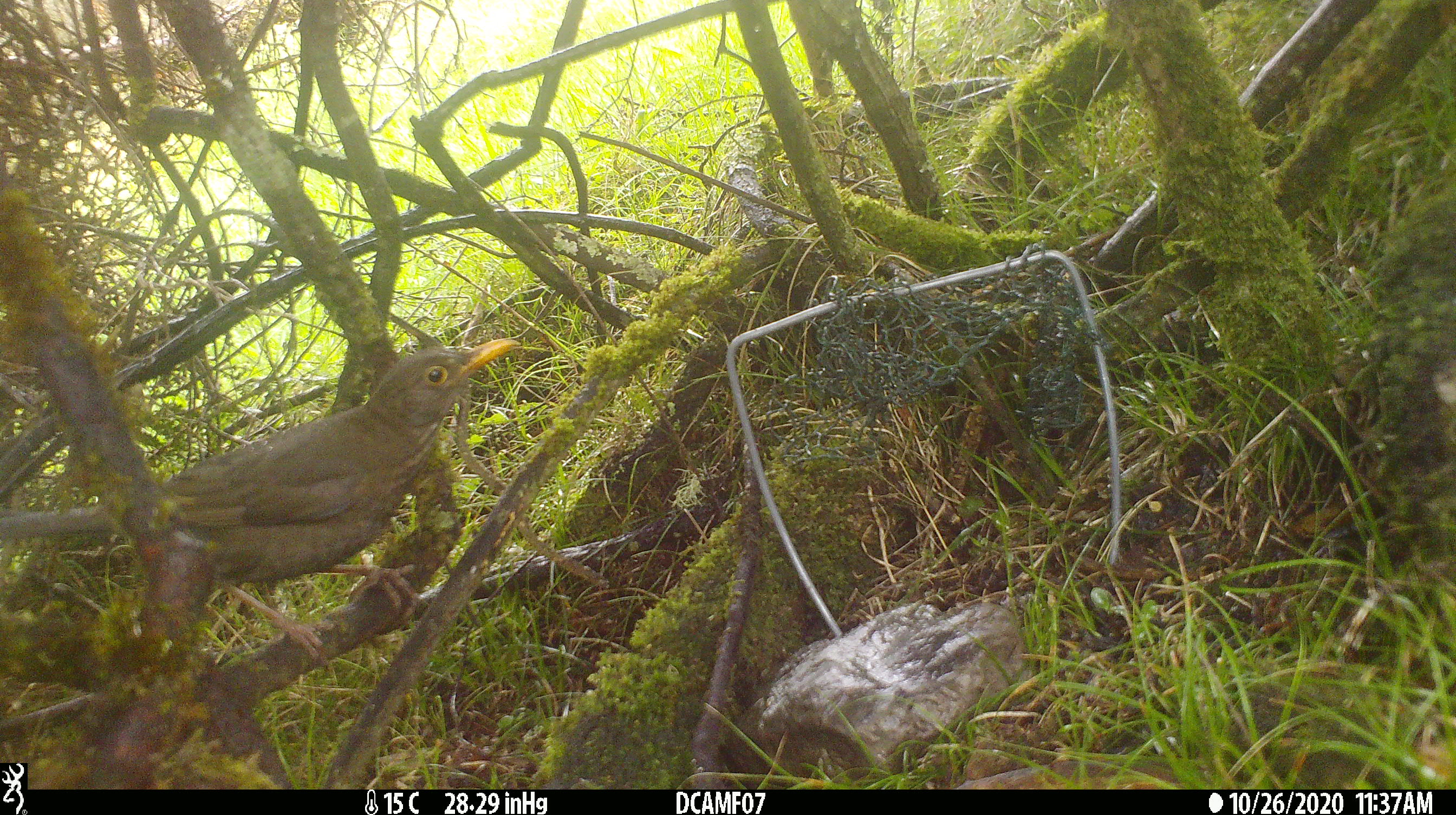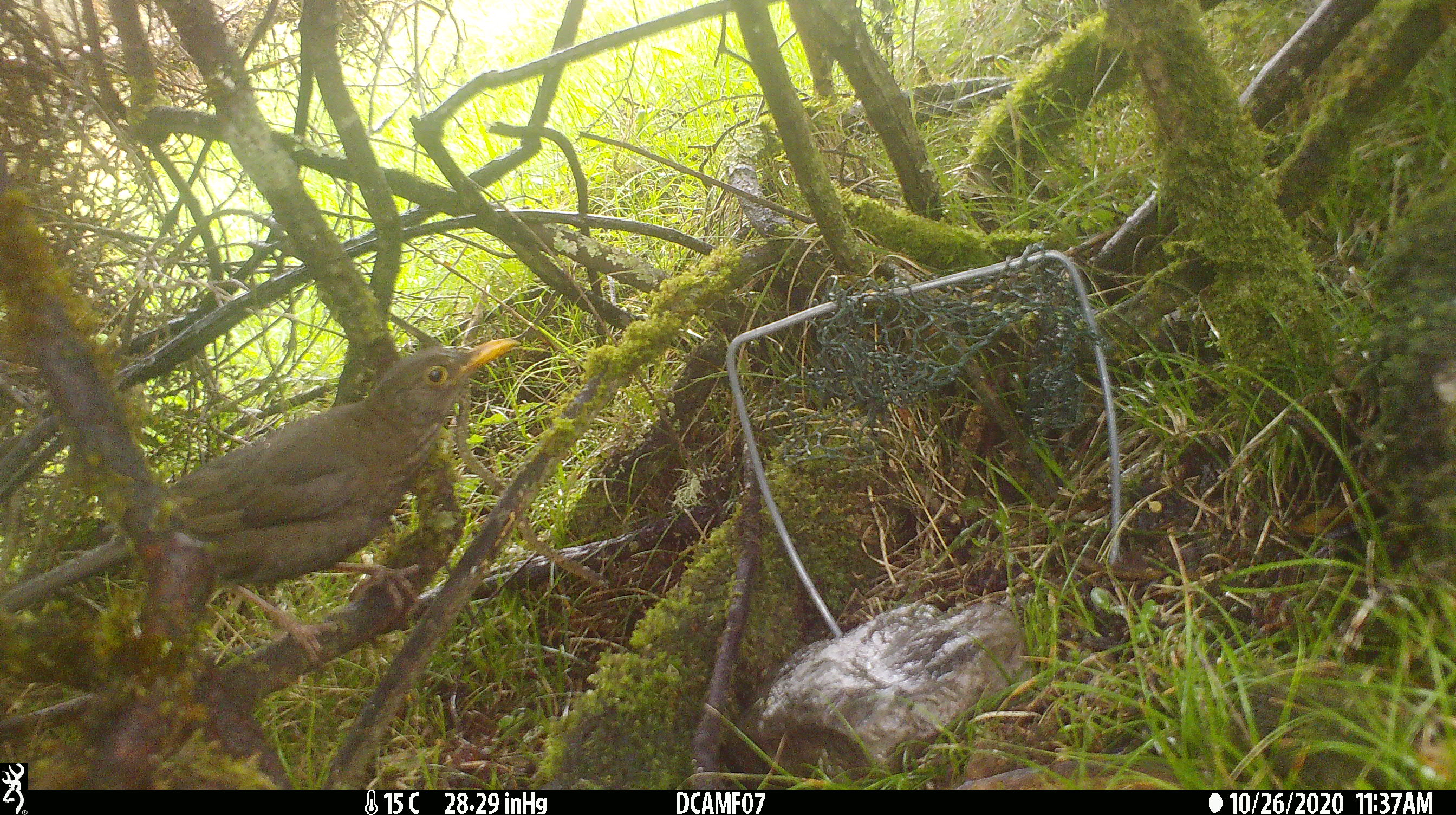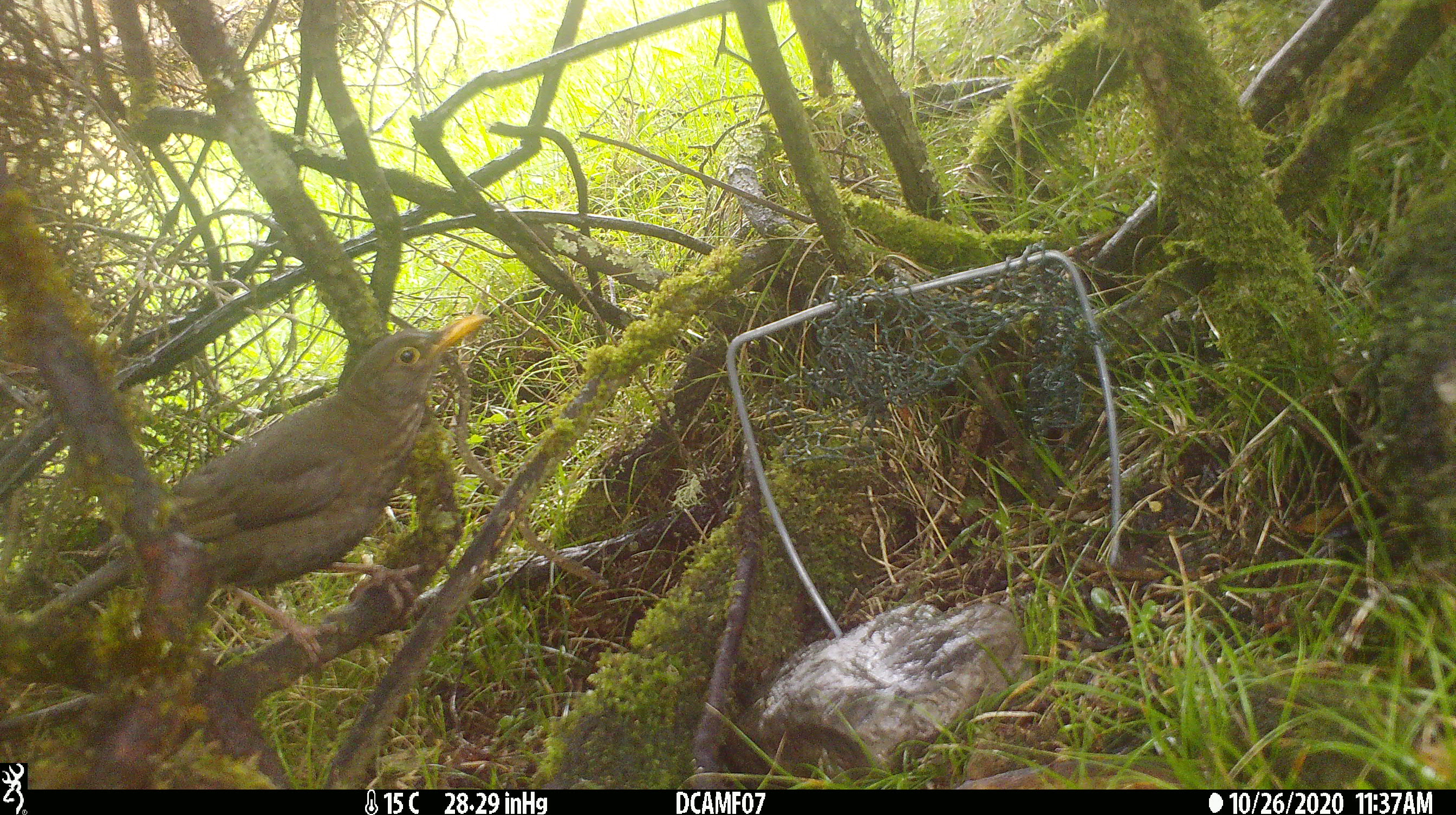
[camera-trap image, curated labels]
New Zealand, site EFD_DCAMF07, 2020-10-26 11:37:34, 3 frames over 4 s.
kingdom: Animalia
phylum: Chordata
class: Aves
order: Passeriformes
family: Turdidae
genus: Turdus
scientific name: Turdus merula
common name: eurasian blackbird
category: blackbird